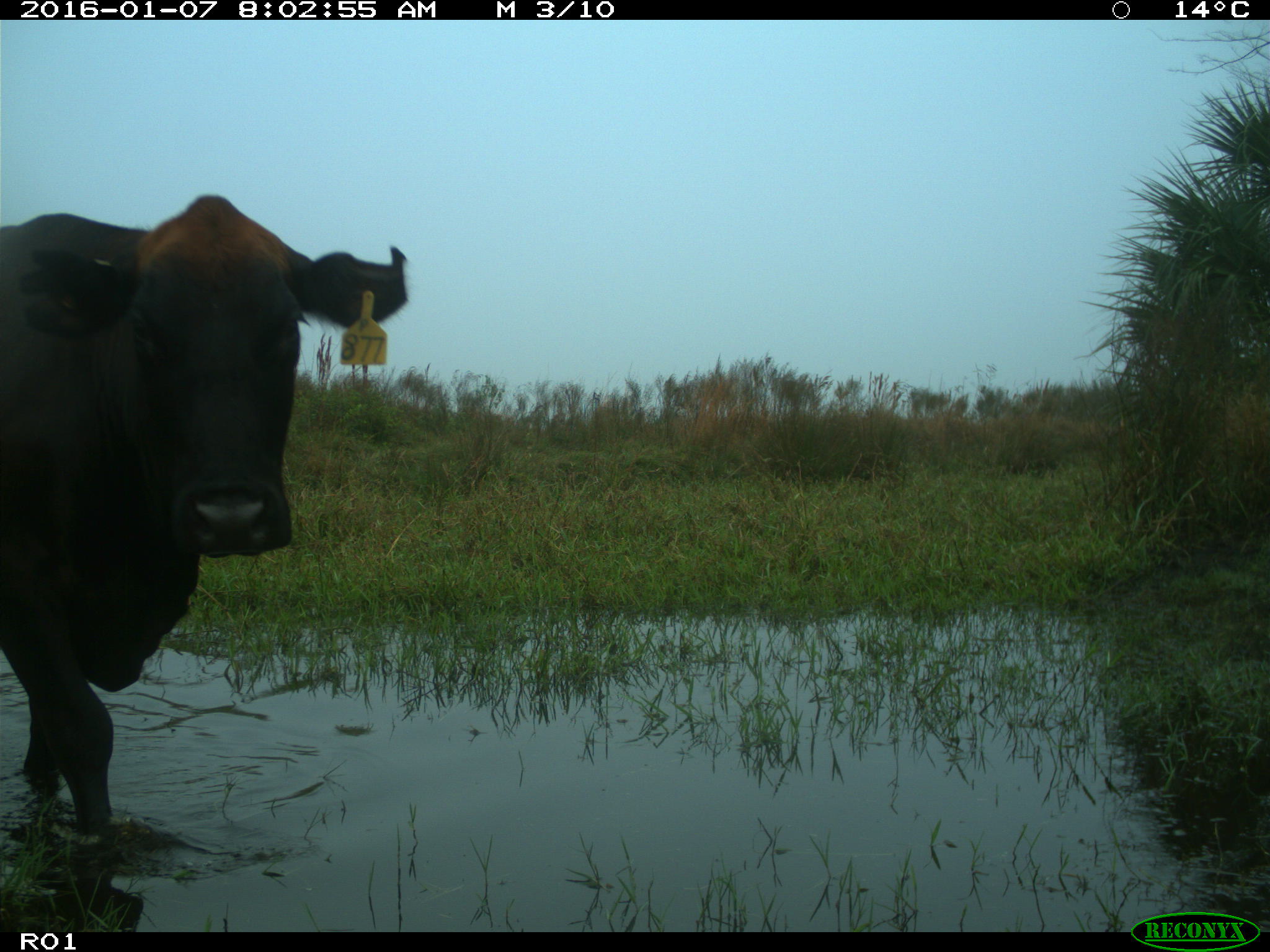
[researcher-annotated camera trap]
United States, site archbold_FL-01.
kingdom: Animalia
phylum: Chordata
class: Mammalia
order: Artiodactyla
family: Bovidae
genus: Bos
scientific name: Bos taurus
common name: domestic cow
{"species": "Bos taurus (domestic cow)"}